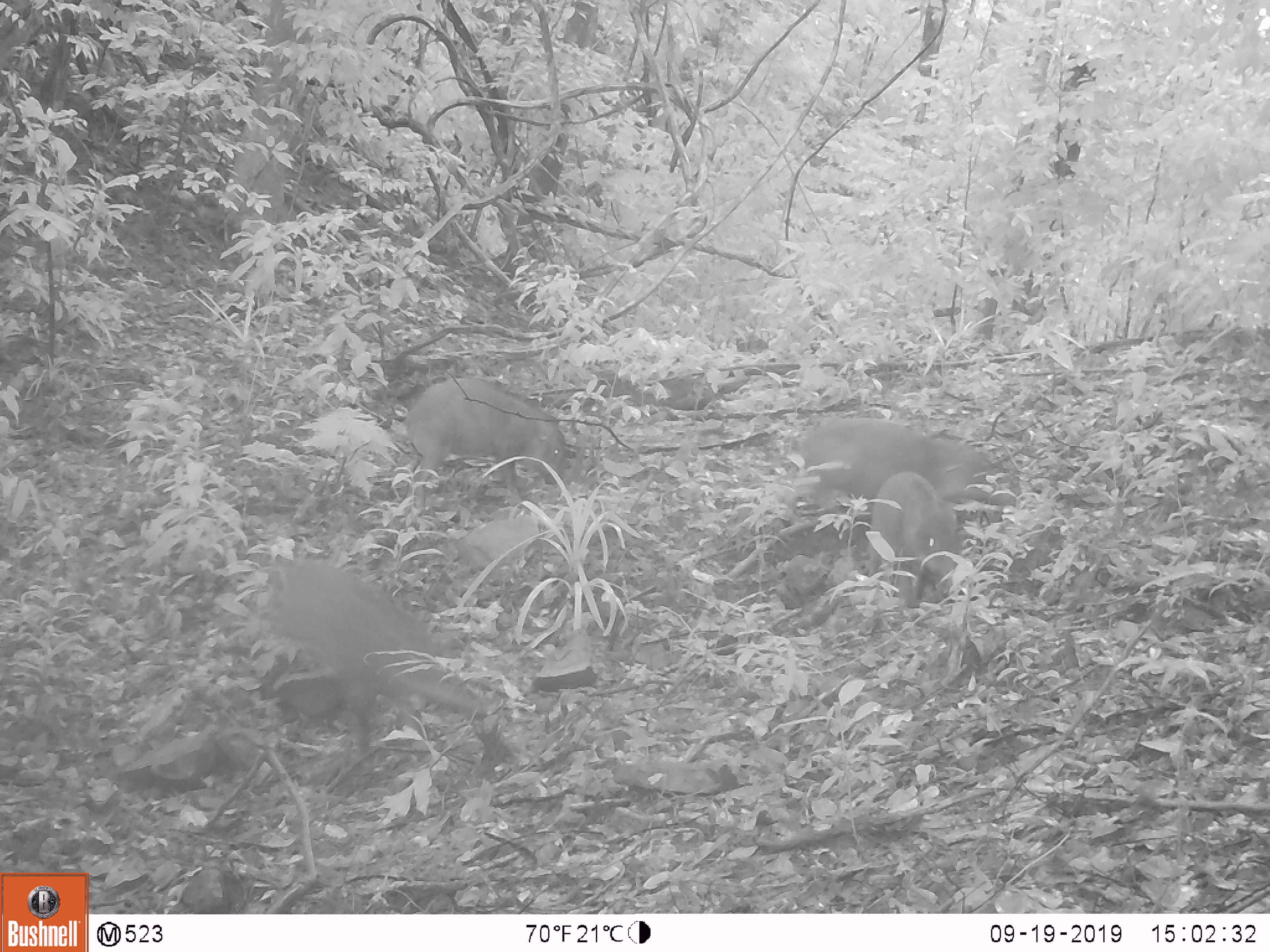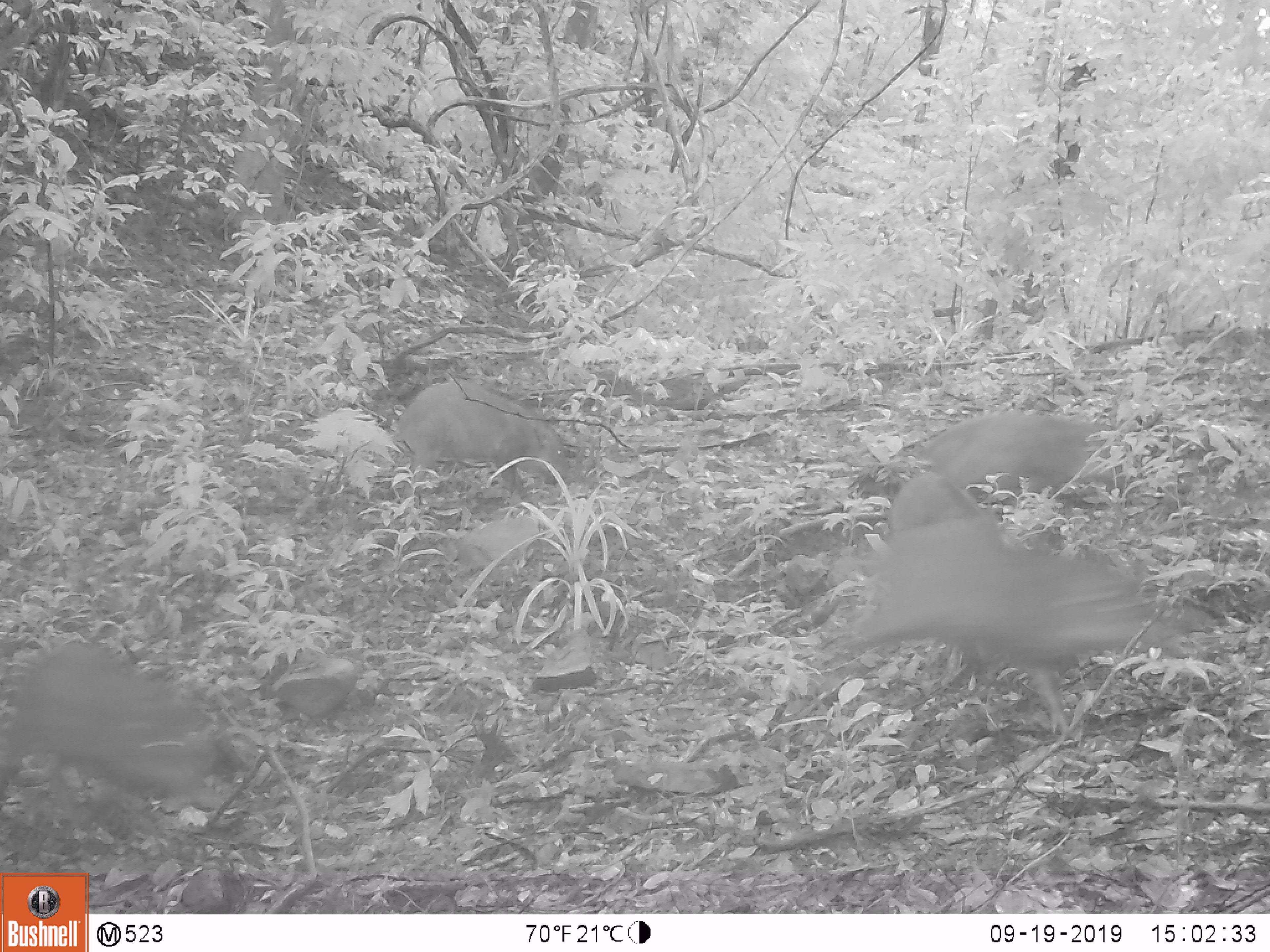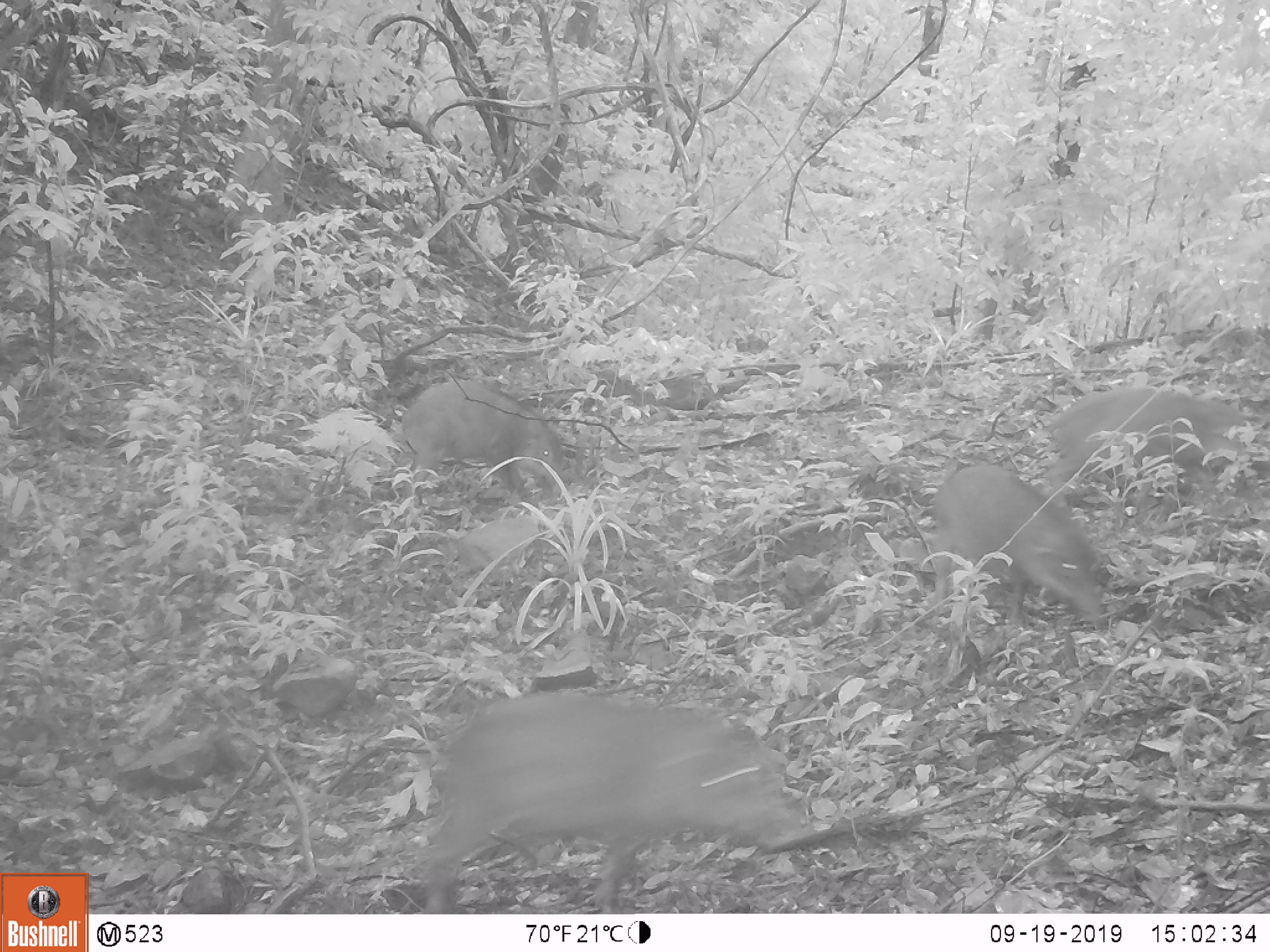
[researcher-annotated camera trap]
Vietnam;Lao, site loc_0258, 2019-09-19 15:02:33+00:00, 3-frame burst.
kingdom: Animalia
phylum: Chordata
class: Mammalia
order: Artiodactyla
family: Suidae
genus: Sus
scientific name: Sus scrofa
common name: eurasian wild pig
Eurasian wild pig (Sus scrofa). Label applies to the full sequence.